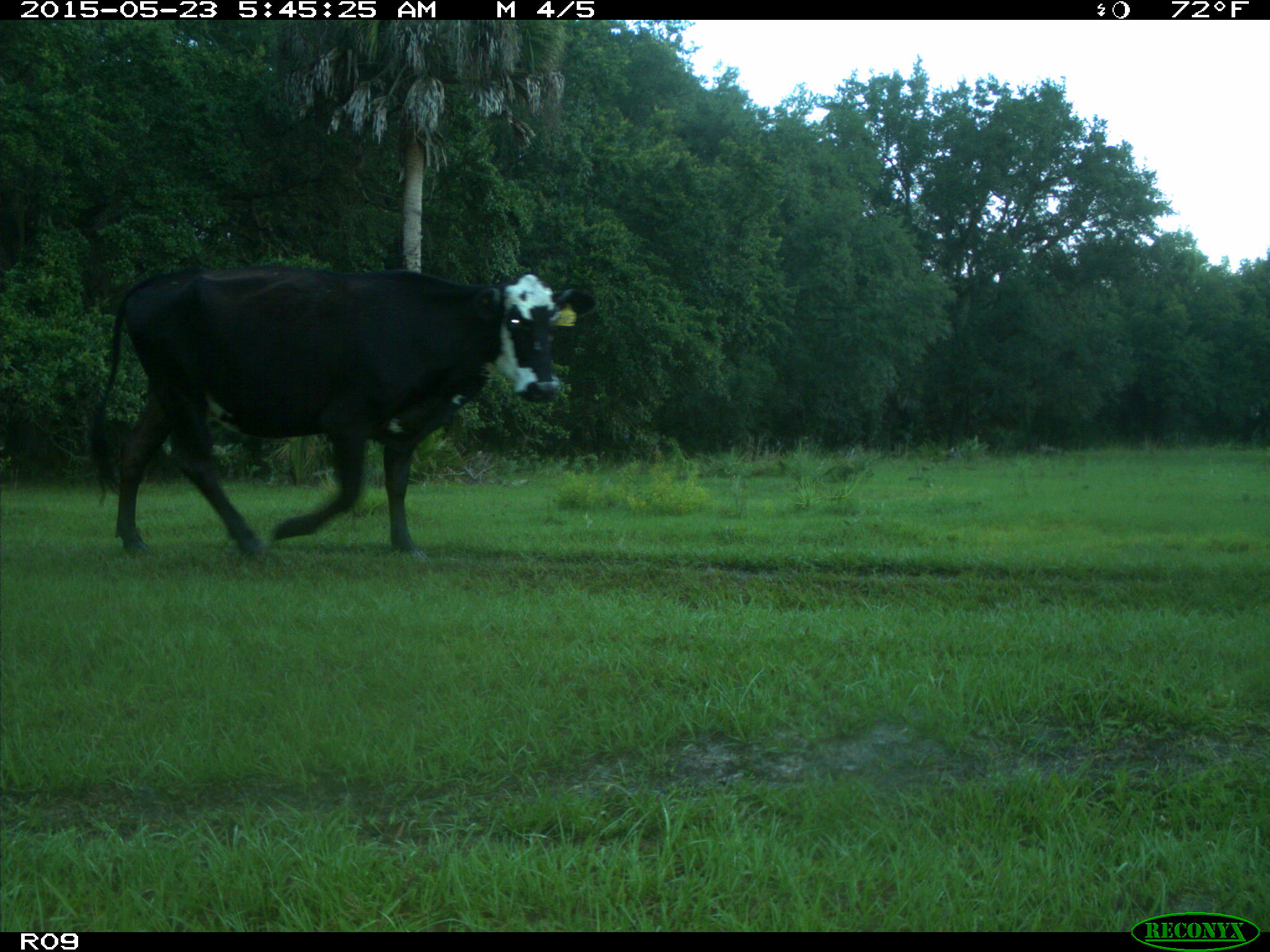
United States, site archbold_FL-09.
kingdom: Animalia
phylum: Chordata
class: Mammalia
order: Artiodactyla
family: Bovidae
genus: Bos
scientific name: Bos taurus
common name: domestic cow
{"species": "Bos taurus (domestic cow)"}